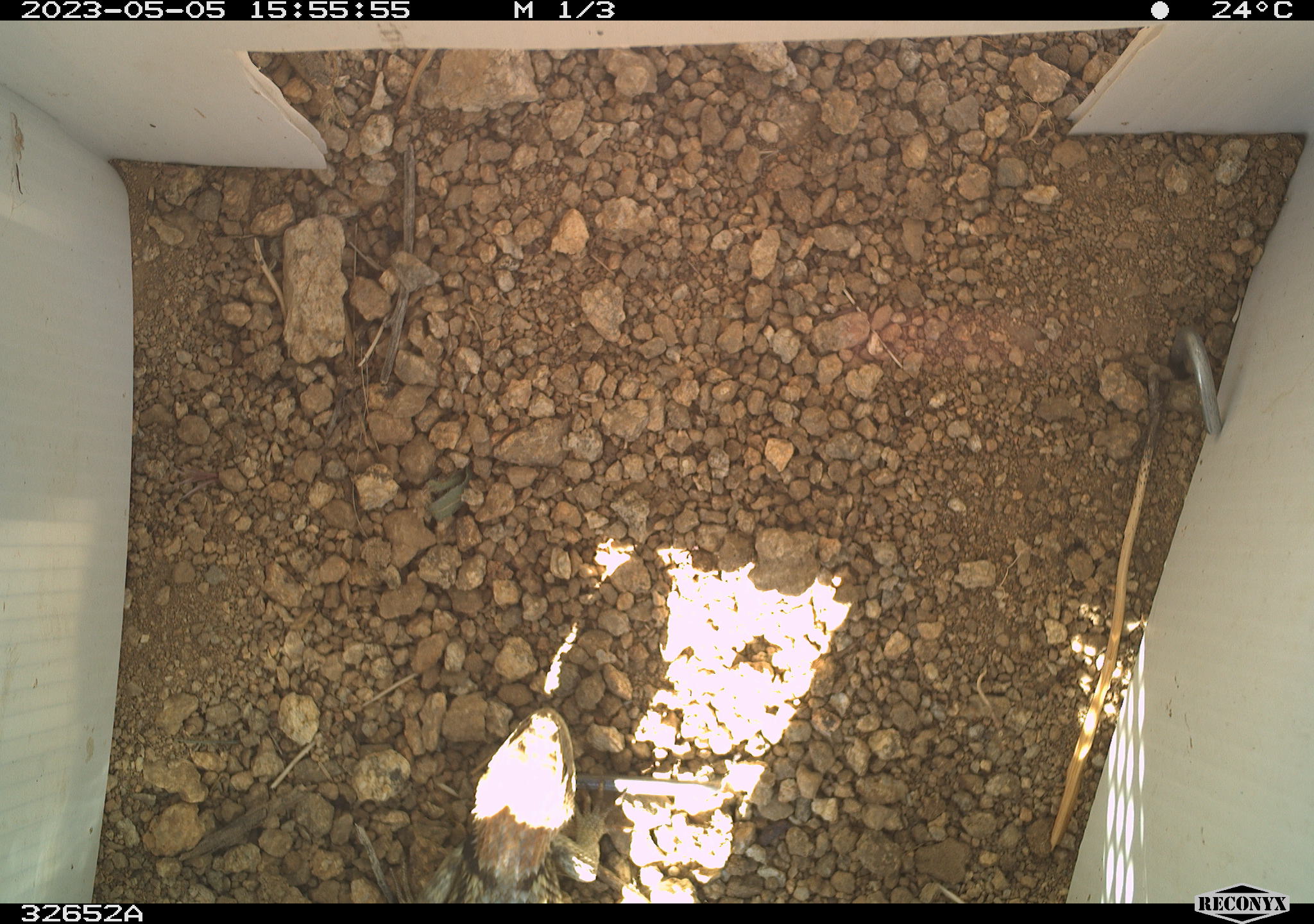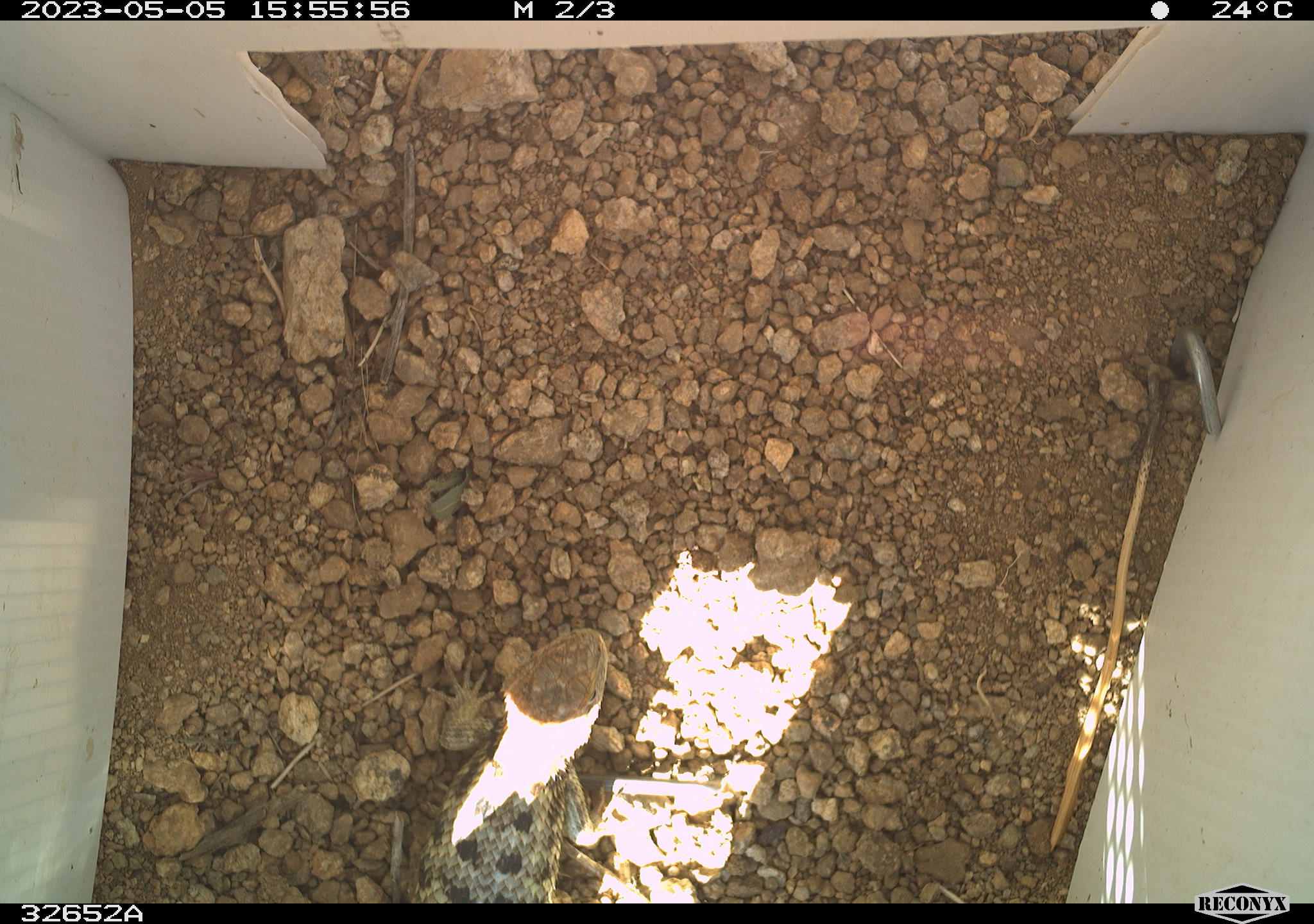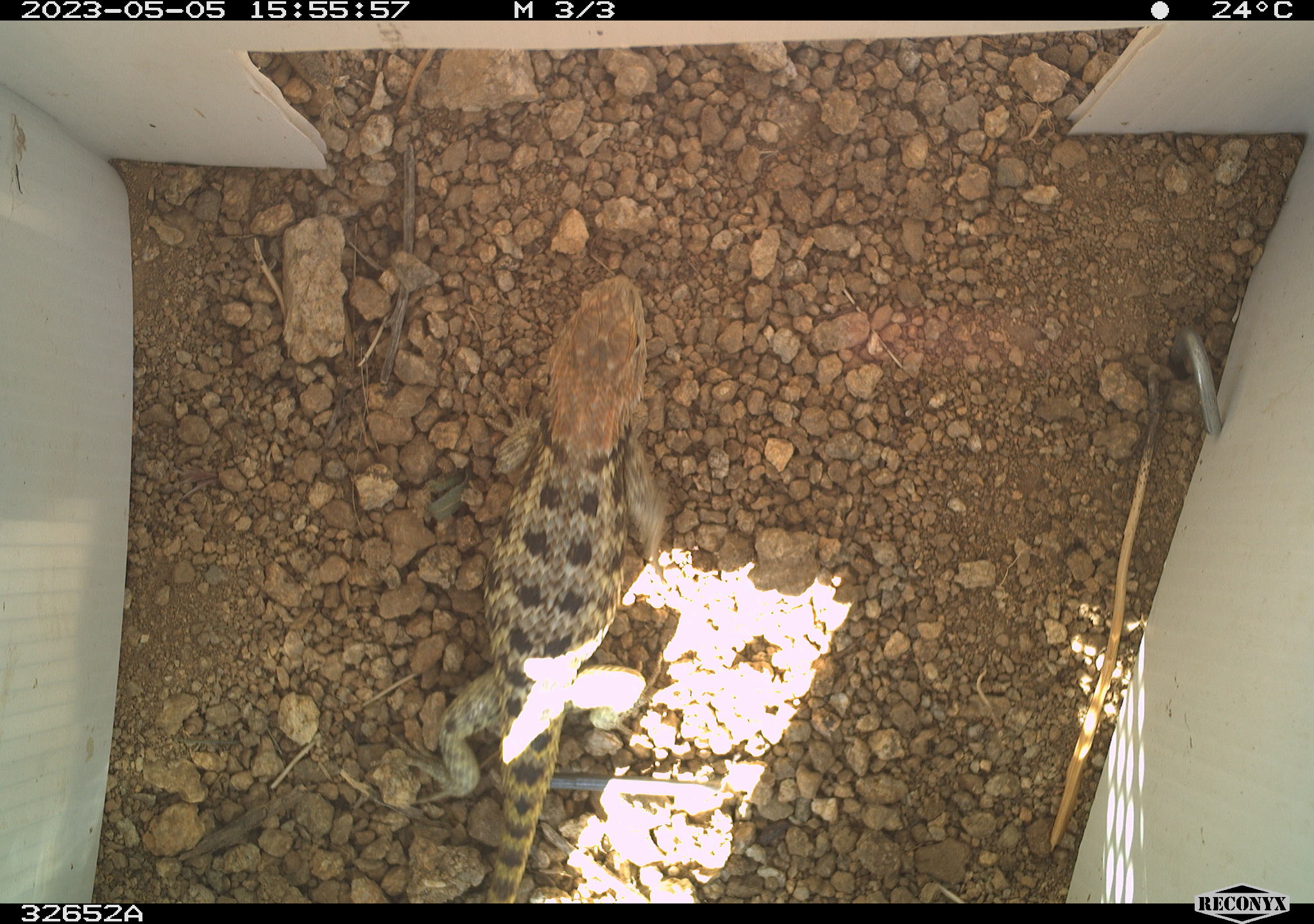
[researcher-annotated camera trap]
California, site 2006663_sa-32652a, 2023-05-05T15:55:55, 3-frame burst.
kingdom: Animalia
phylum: Chordata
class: Reptilia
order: Squamata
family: Phrynosomatidae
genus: Sceloporus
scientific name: Sceloporus uniformis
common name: yellow-backed spiny lizard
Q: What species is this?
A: Yellow-backed spiny lizard (Sceloporus uniformis).